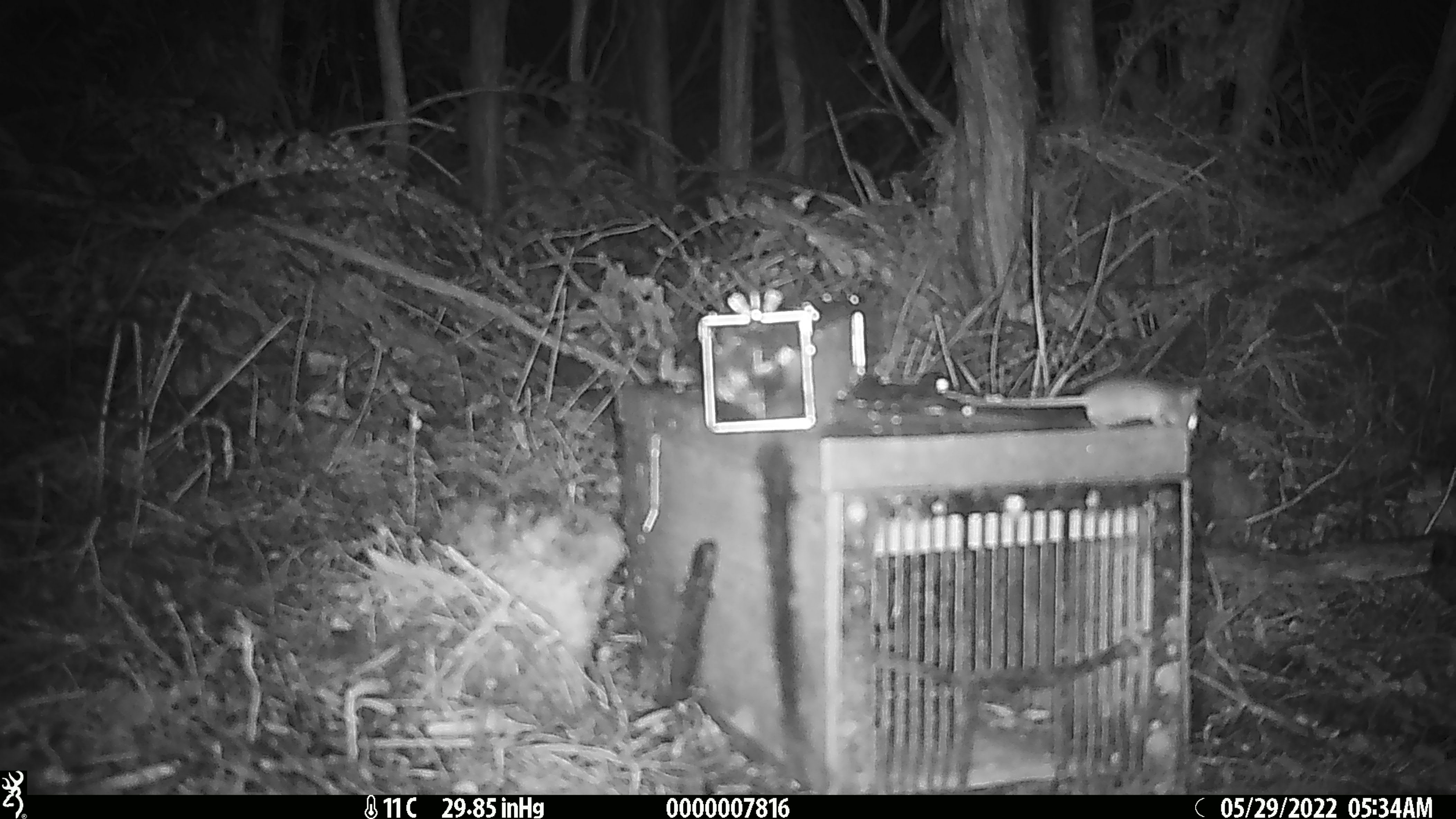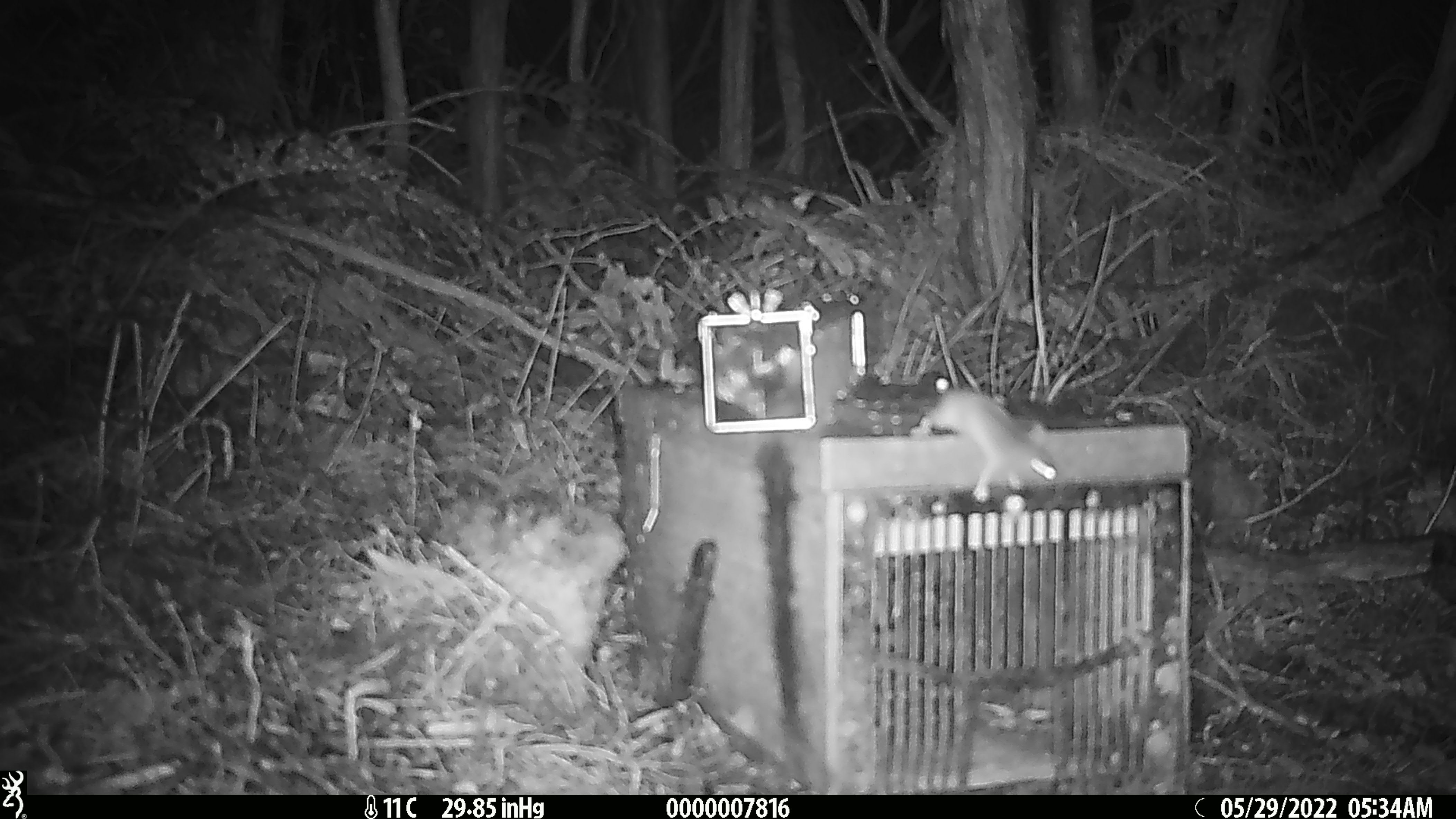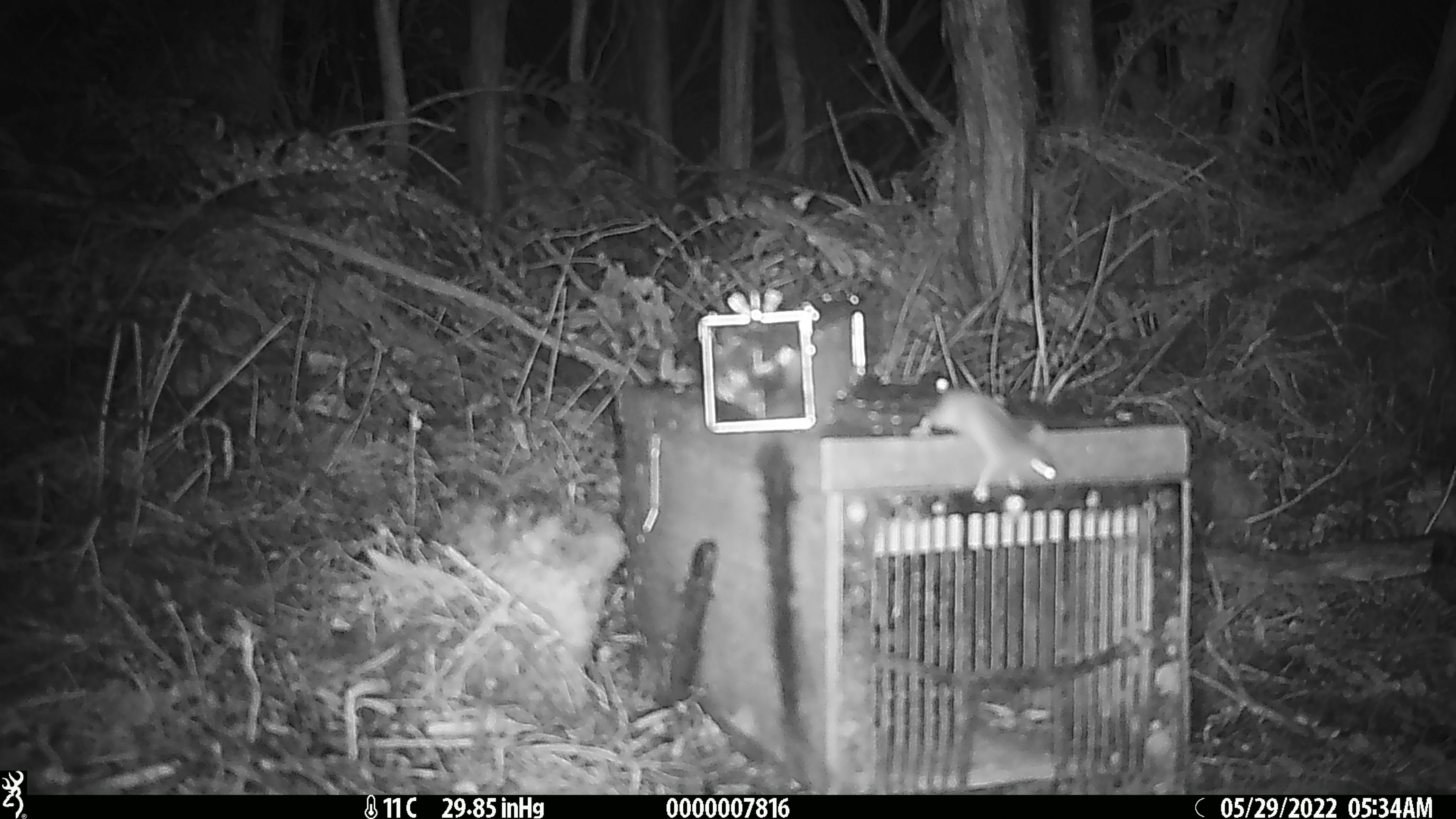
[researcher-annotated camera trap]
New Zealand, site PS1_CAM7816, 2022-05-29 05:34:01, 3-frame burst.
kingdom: Animalia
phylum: Chordata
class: Mammalia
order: Rodentia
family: Muridae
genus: Mus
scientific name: Mus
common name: mouse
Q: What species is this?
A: Mouse (Mus).